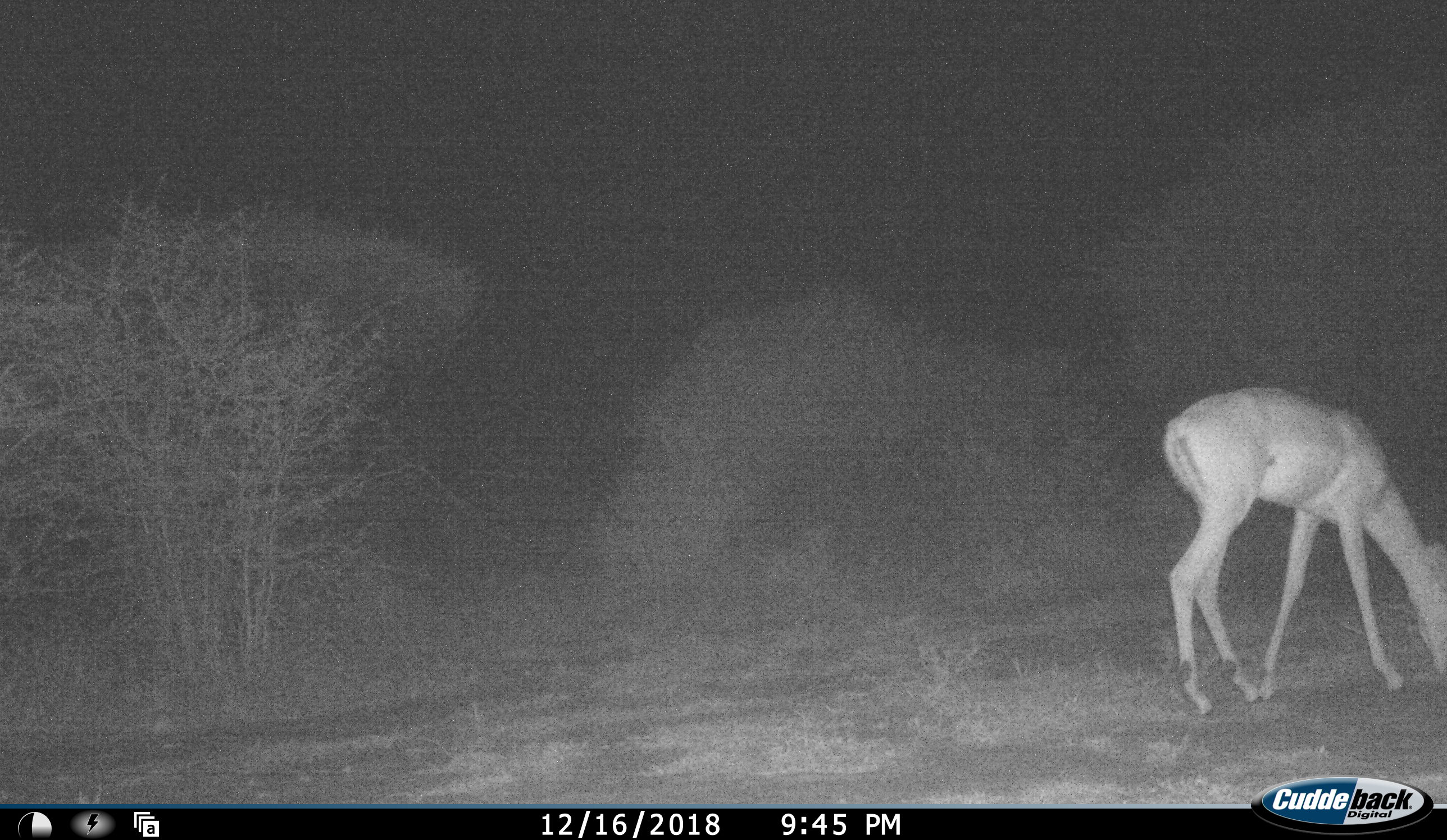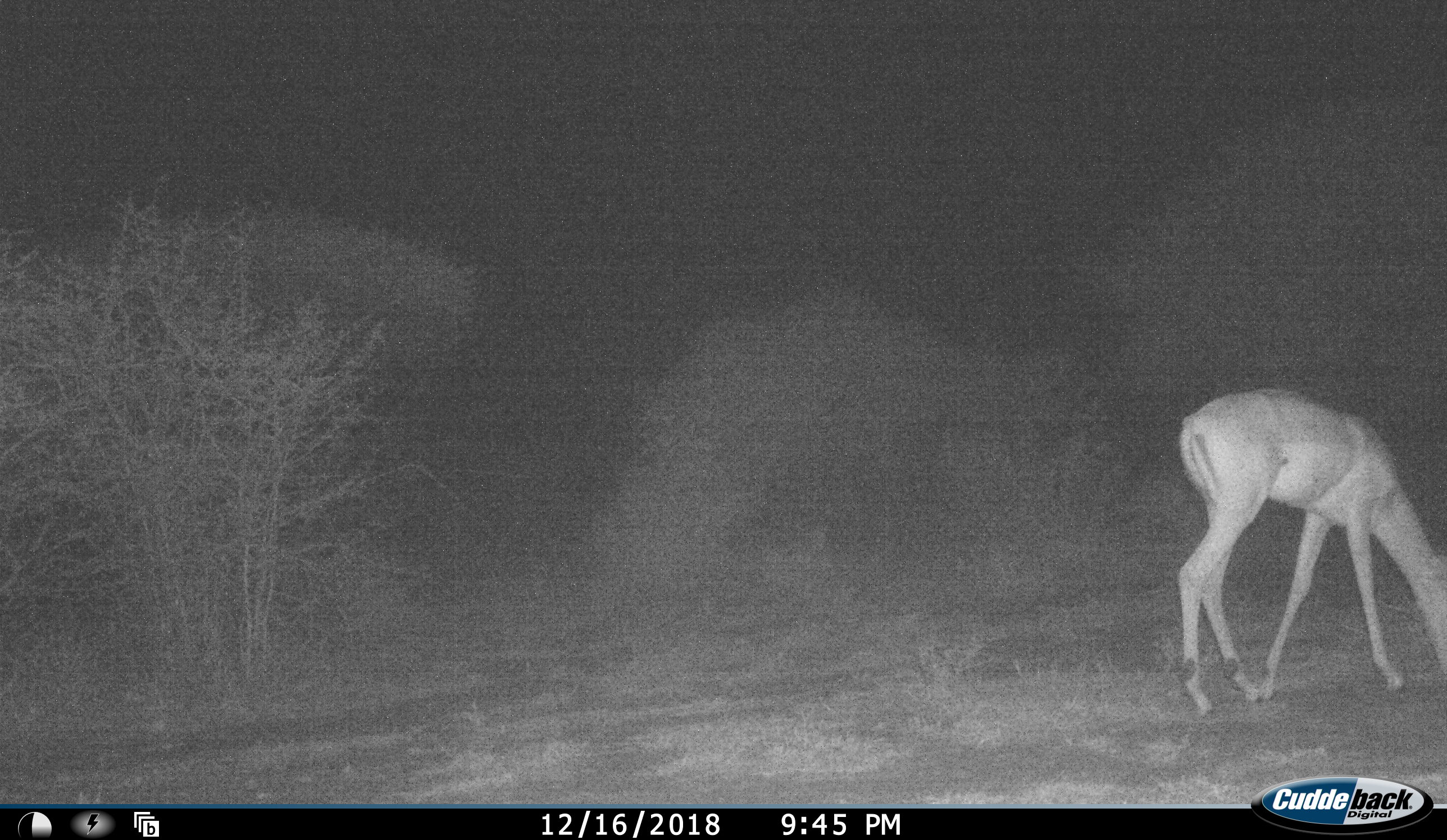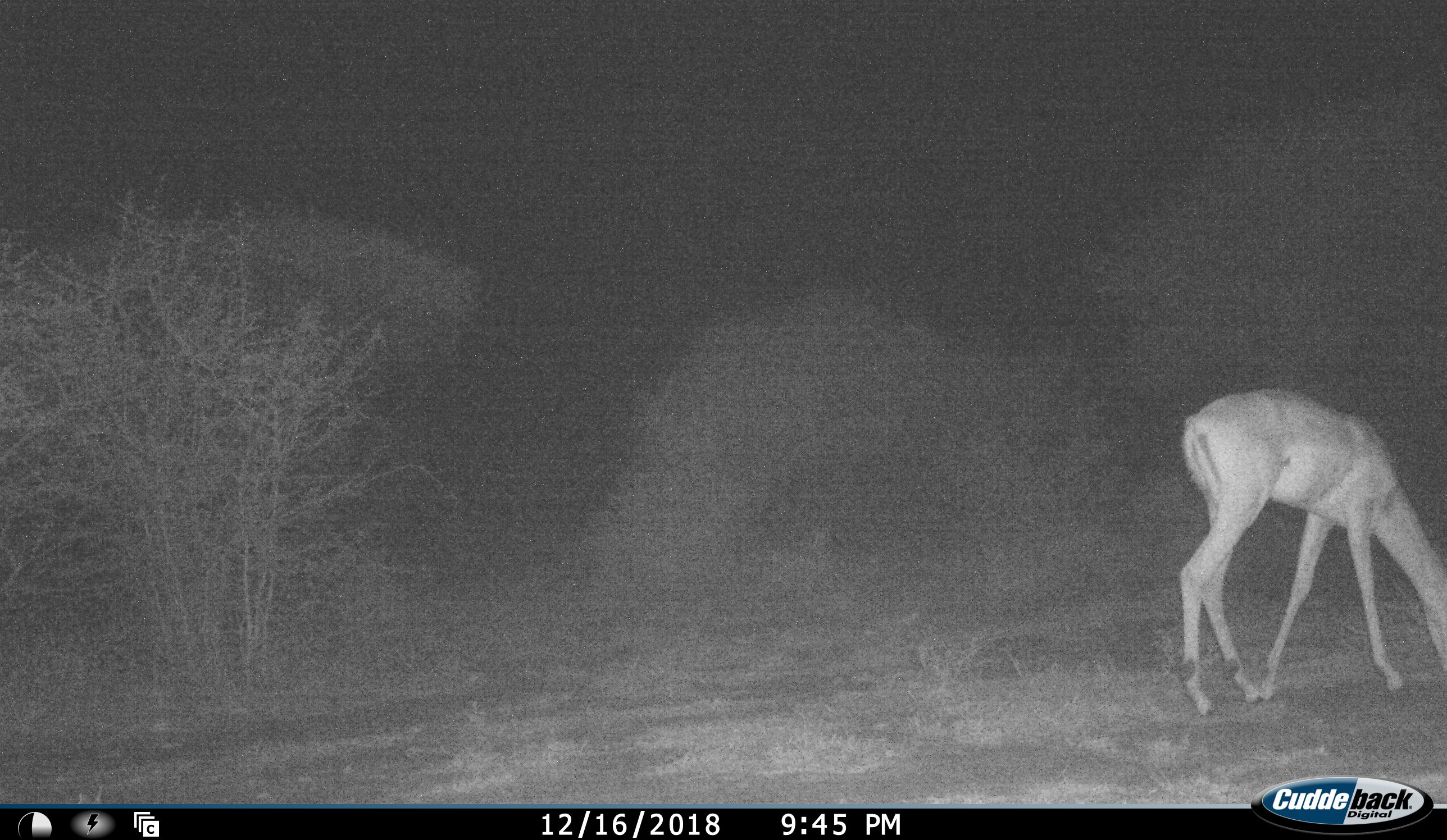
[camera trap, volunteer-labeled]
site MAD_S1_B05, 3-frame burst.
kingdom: Animalia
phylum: Chordata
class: Mammalia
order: Artiodactyla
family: Bovidae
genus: Aepyceros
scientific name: Aepyceros melampus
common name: impala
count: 1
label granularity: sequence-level